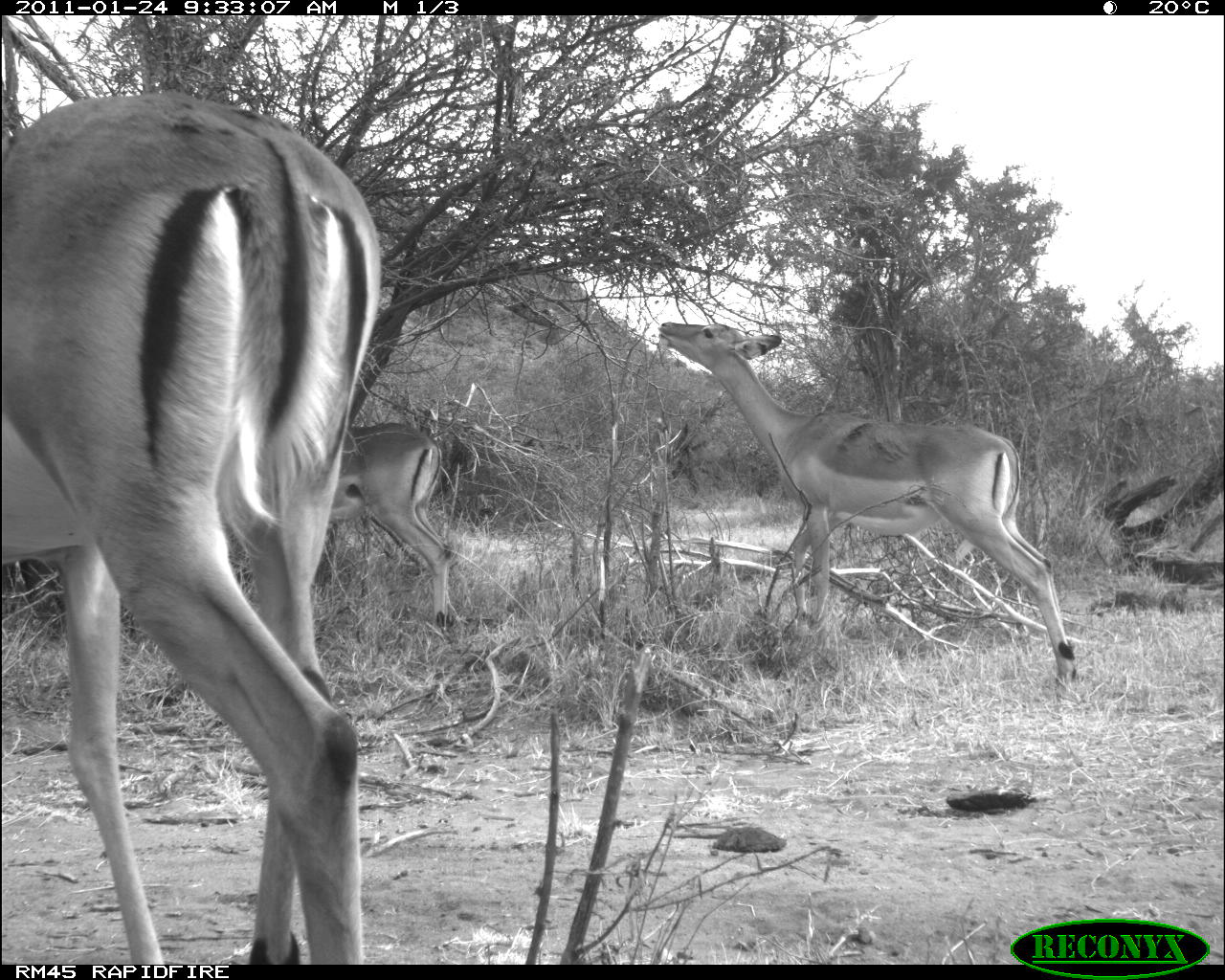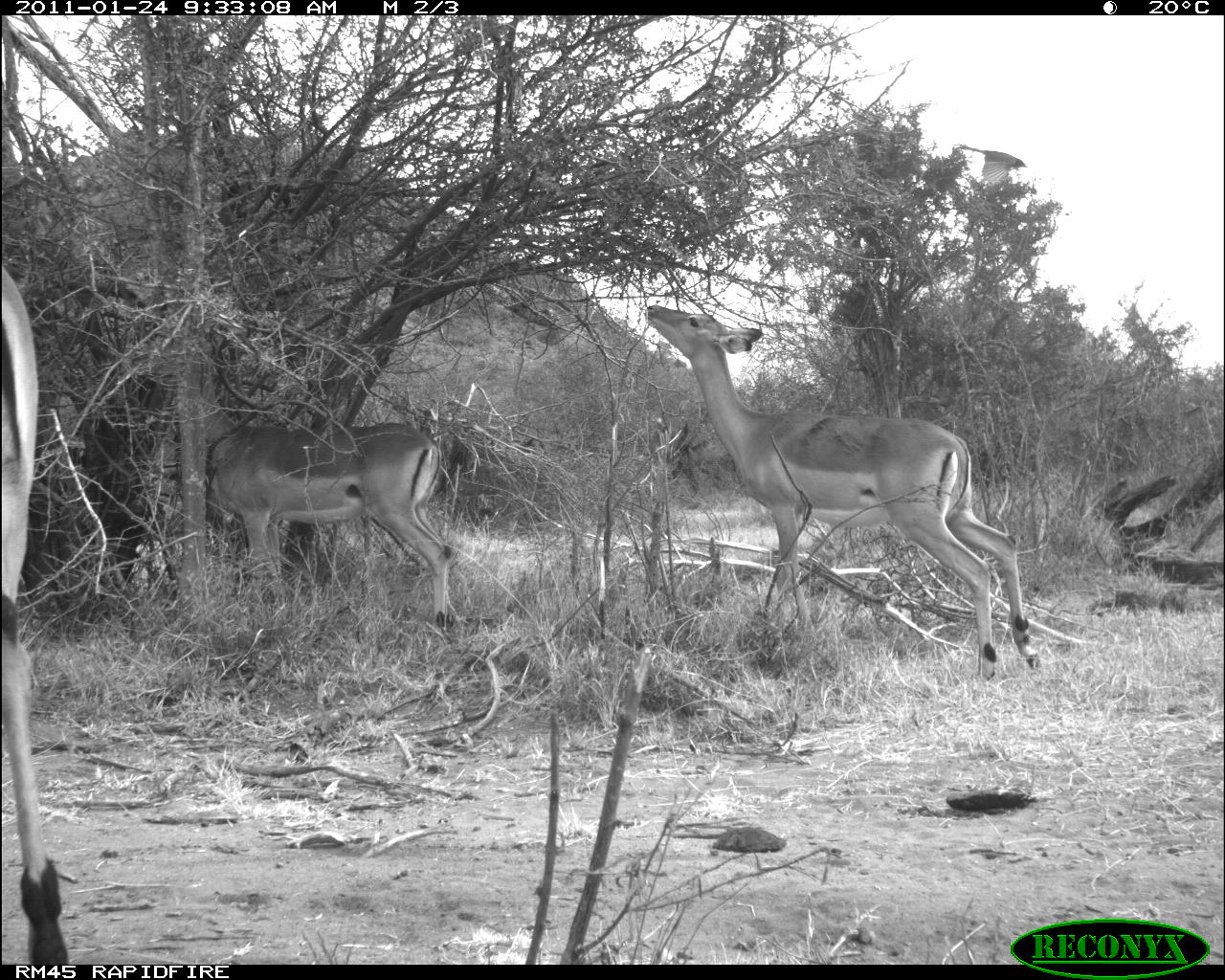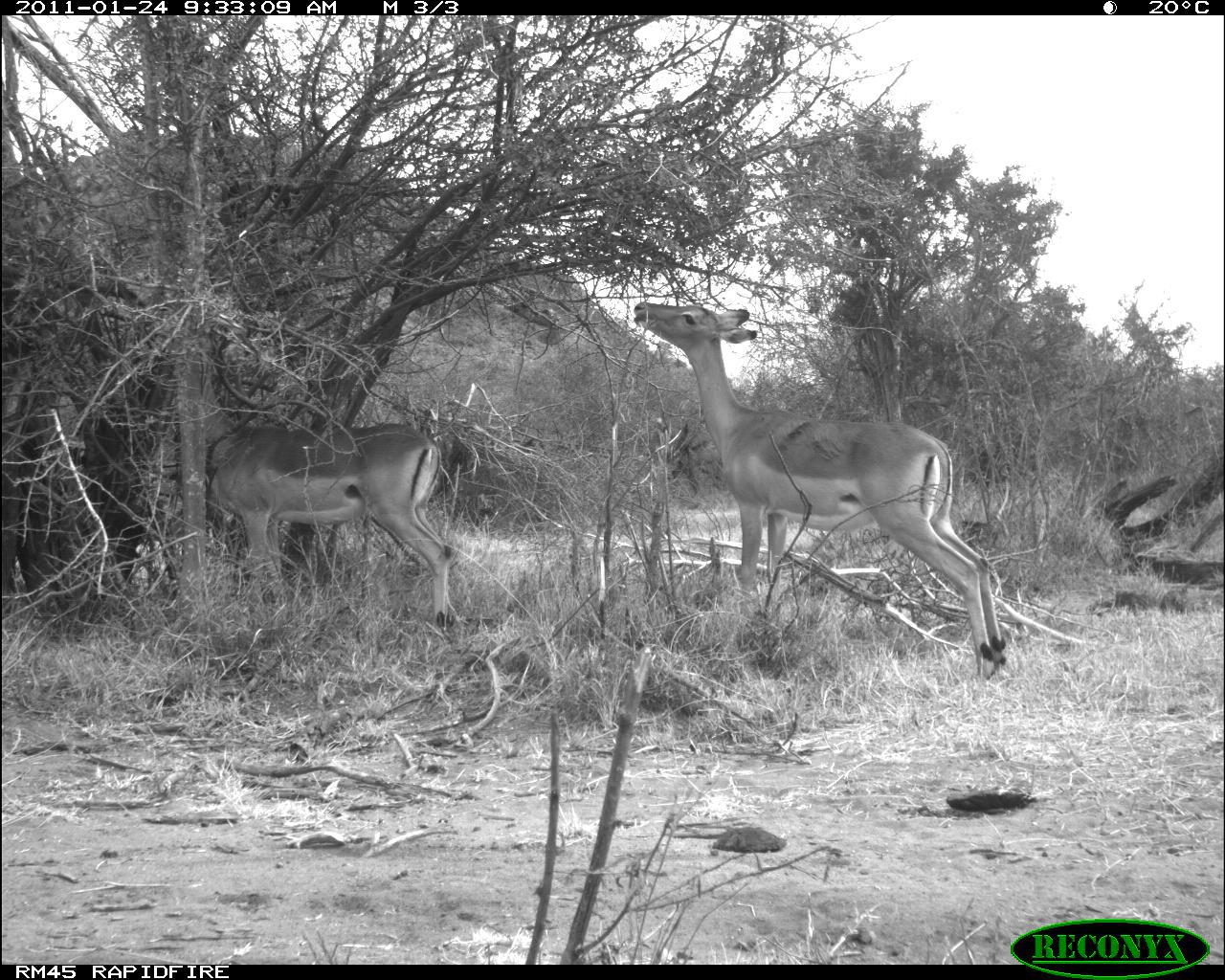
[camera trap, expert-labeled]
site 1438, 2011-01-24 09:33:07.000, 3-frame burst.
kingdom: Animalia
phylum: Chordata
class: Mammalia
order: Artiodactyla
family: Bovidae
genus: Aepyceros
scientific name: Aepyceros melampus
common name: impala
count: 3